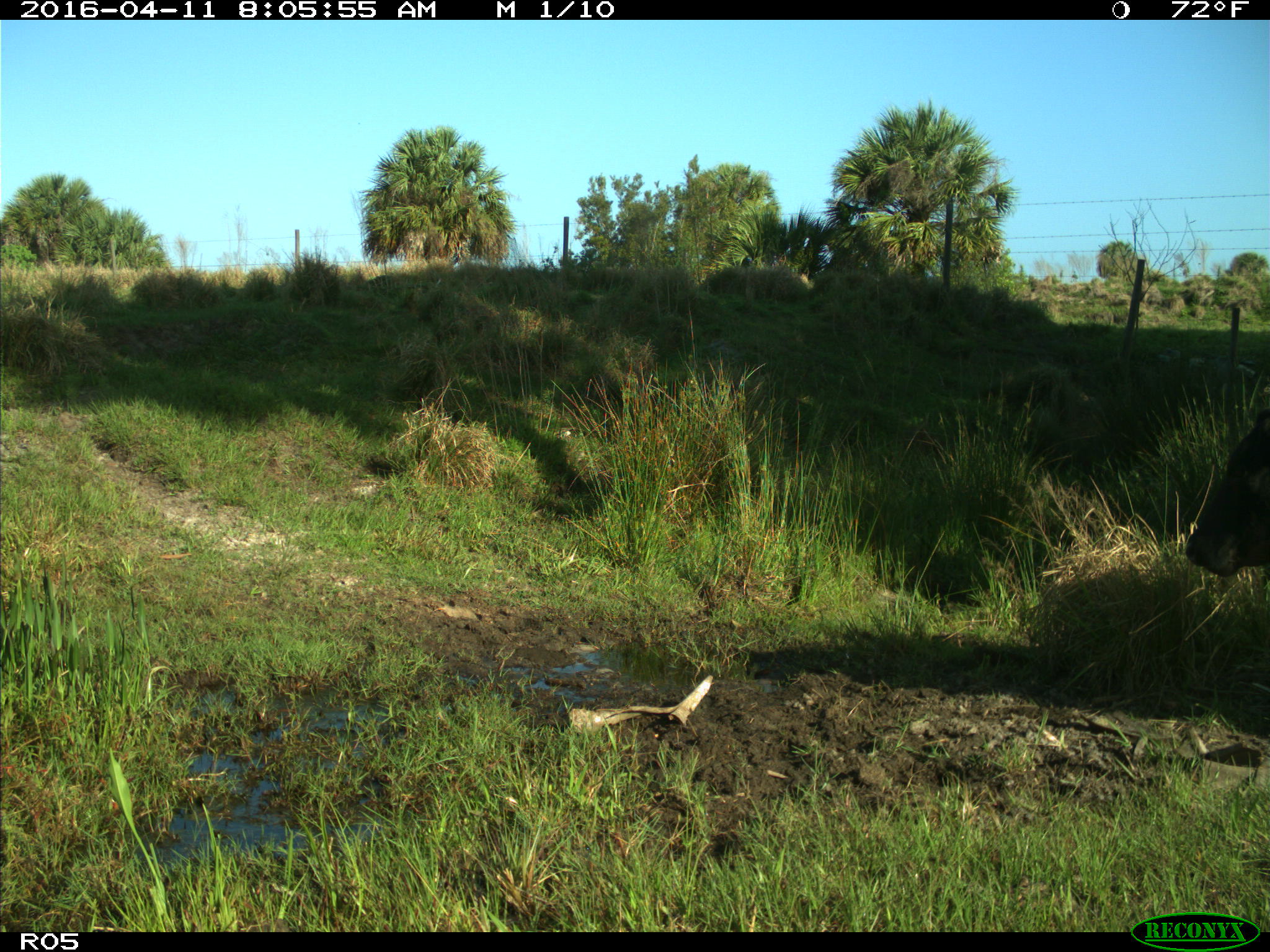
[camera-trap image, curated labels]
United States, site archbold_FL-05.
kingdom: Animalia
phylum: Chordata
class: Mammalia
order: Artiodactyla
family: Bovidae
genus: Bos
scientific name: Bos taurus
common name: domestic cow